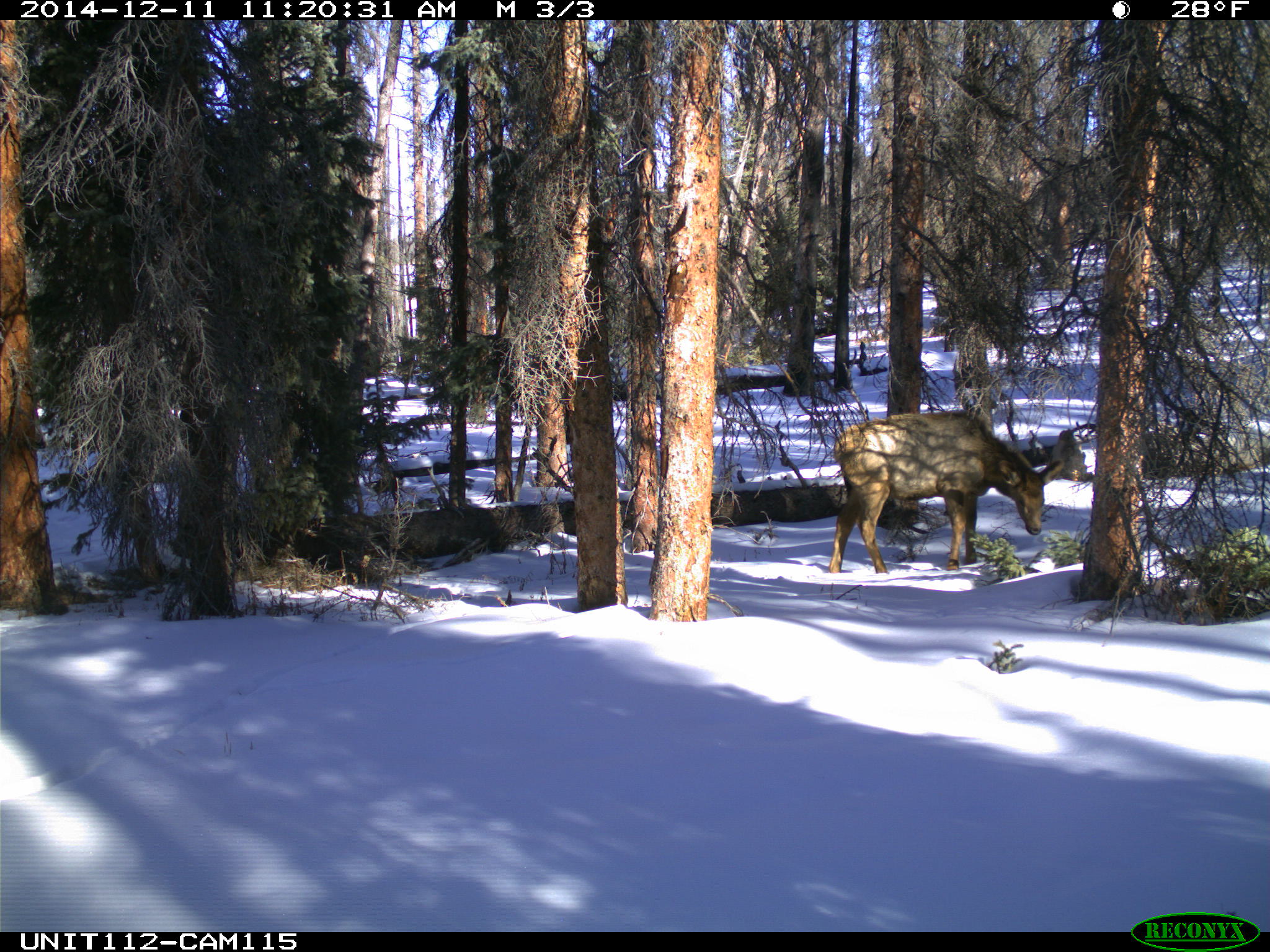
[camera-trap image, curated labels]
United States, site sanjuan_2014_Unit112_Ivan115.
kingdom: Animalia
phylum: Chordata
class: Mammalia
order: Artiodactyla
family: Cervidae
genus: Cervus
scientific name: Cervus elaphus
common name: red deer